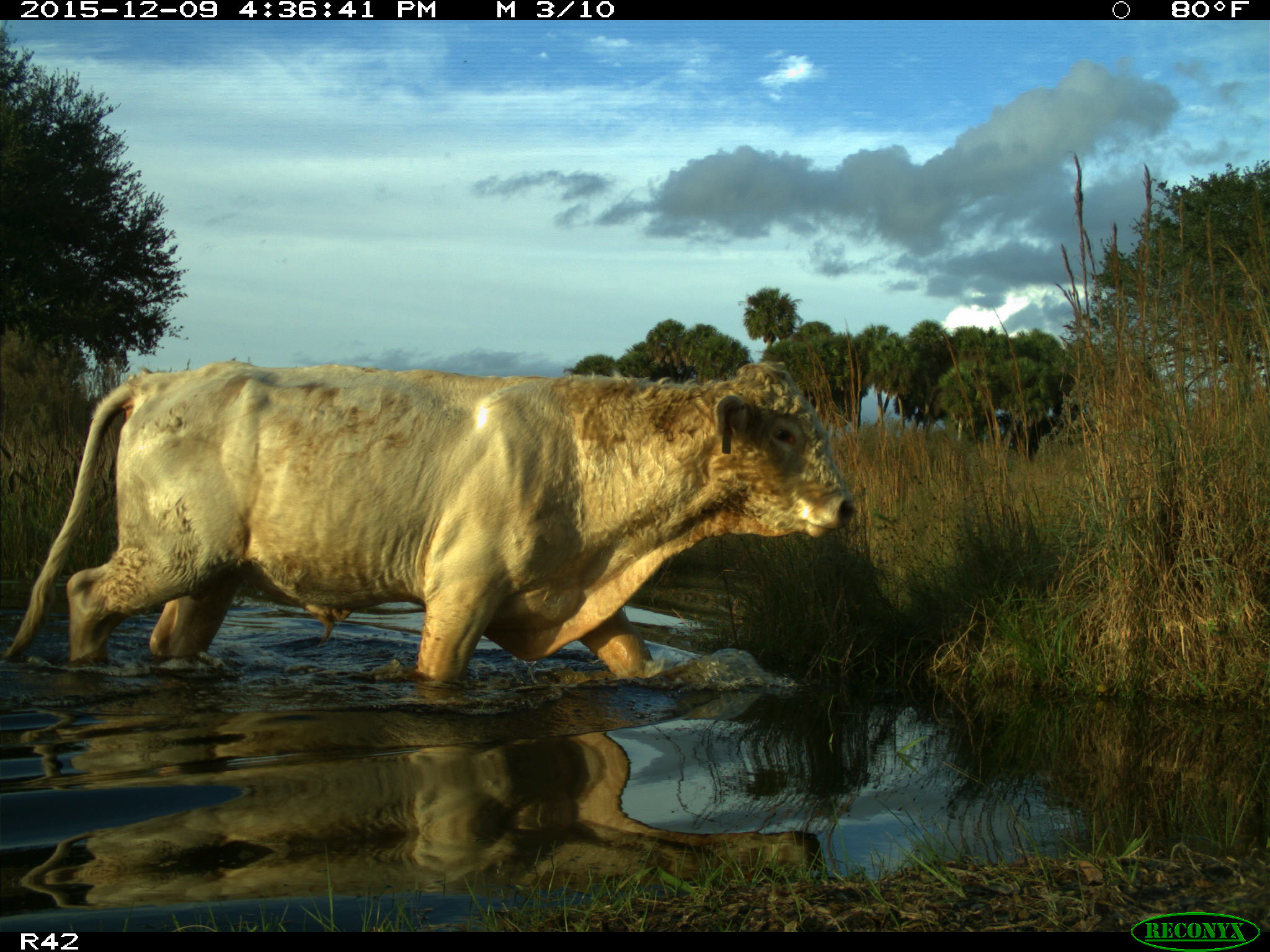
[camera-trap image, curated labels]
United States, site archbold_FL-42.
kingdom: Animalia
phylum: Chordata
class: Mammalia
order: Artiodactyla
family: Bovidae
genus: Bos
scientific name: Bos taurus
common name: domestic cow